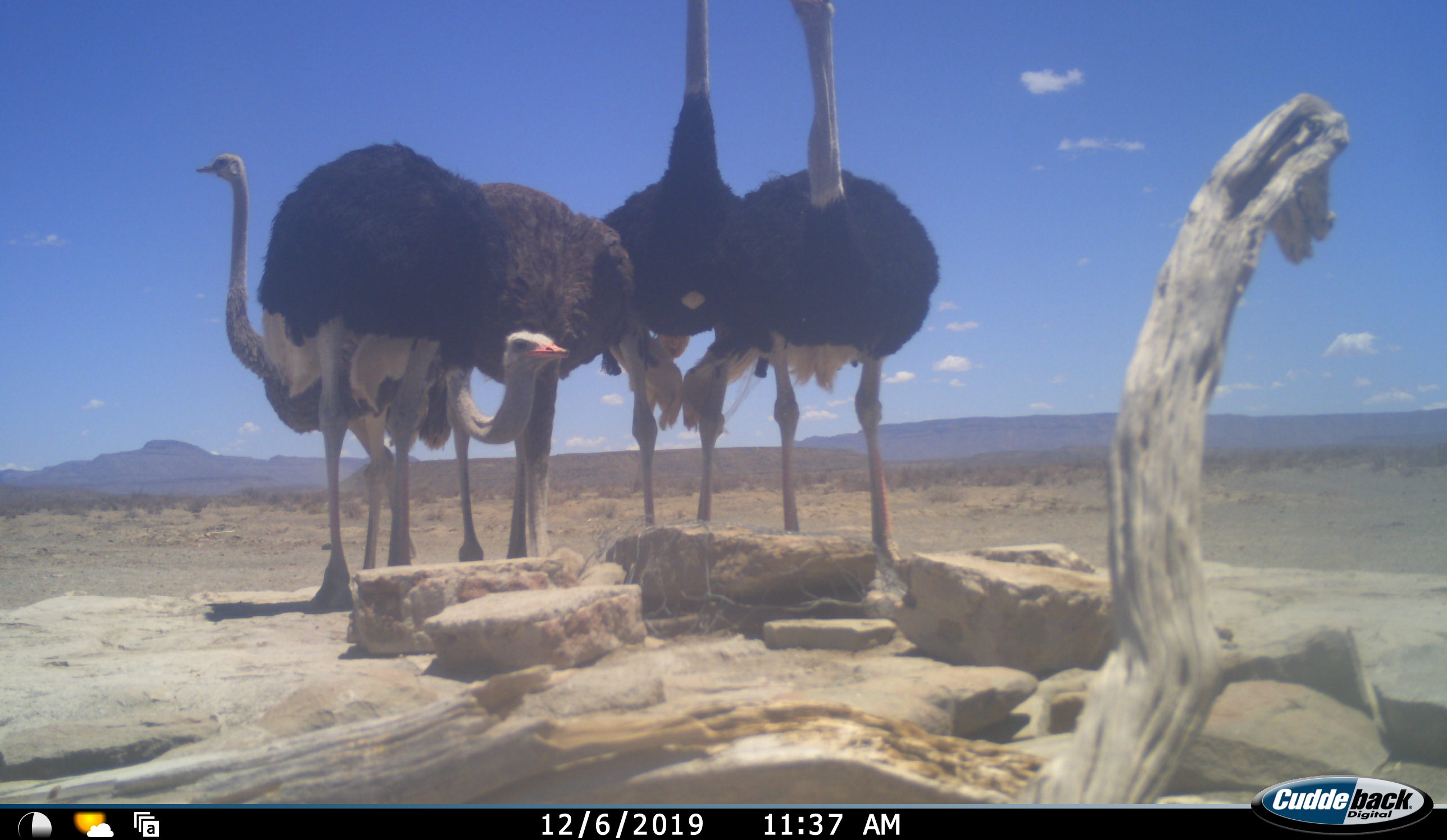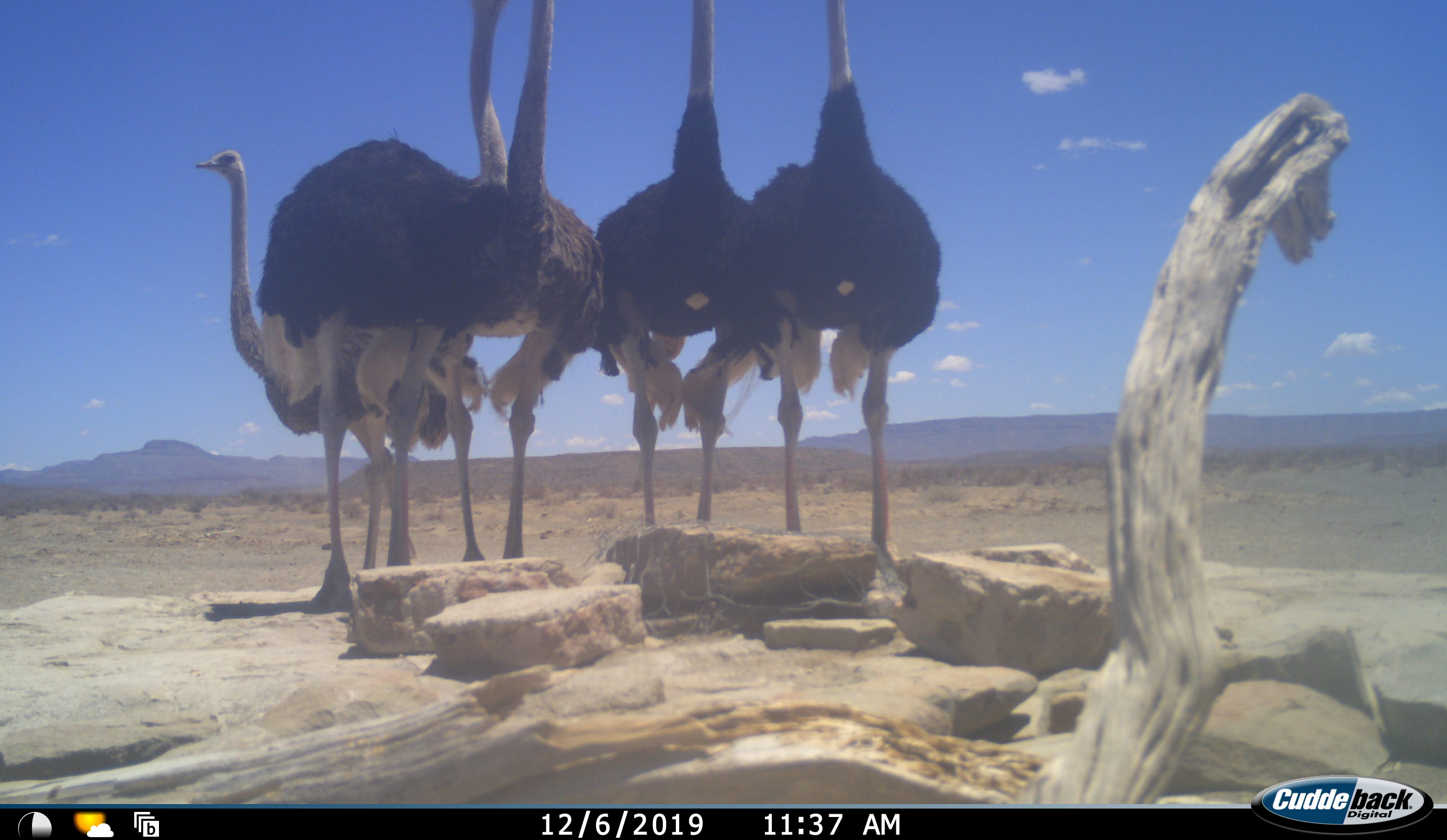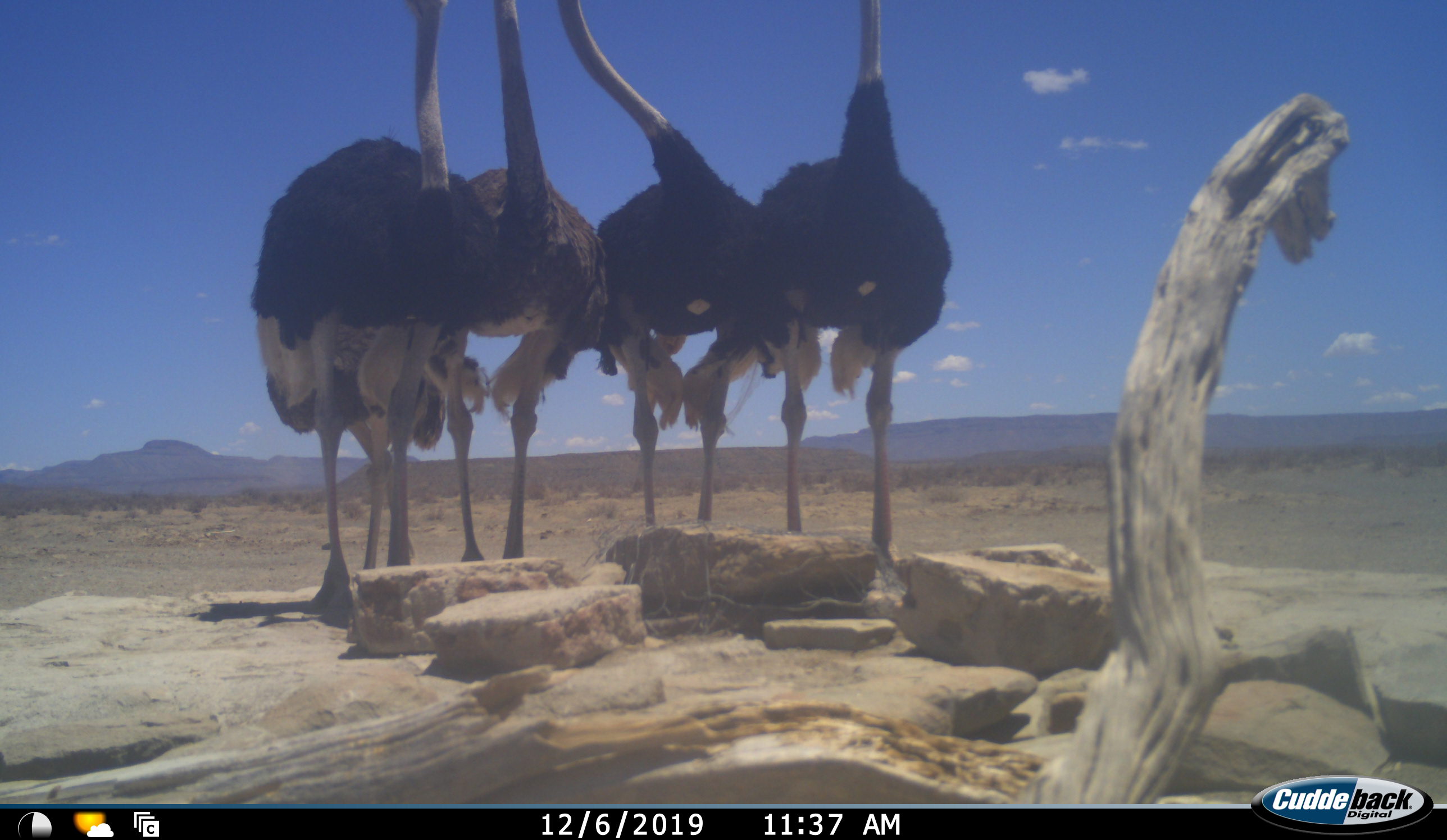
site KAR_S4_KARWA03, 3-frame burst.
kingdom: Animalia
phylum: Chordata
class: Aves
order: Struthioniformes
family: Struthionidae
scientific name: Struthionidae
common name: ostrich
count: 5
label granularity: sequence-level